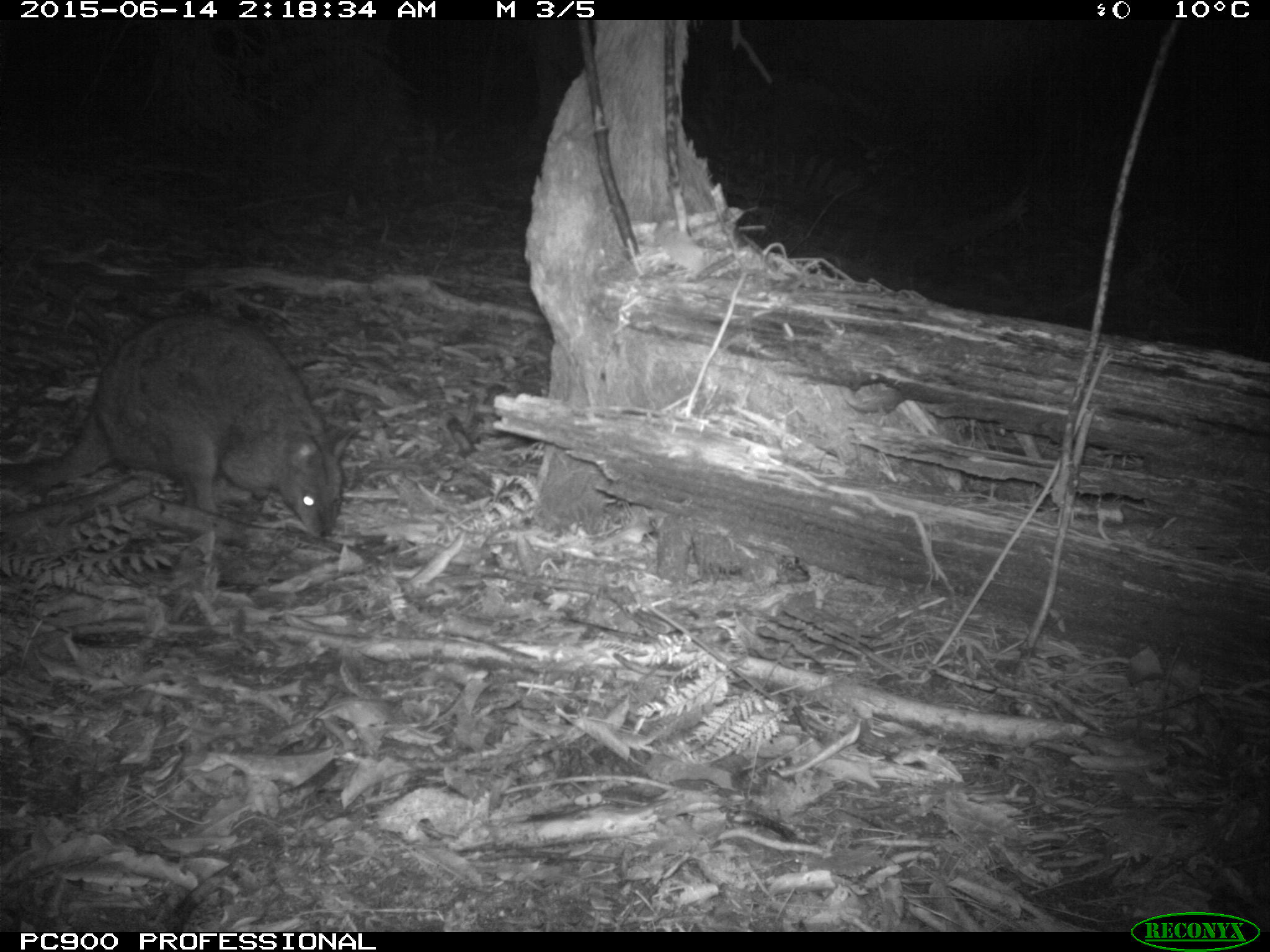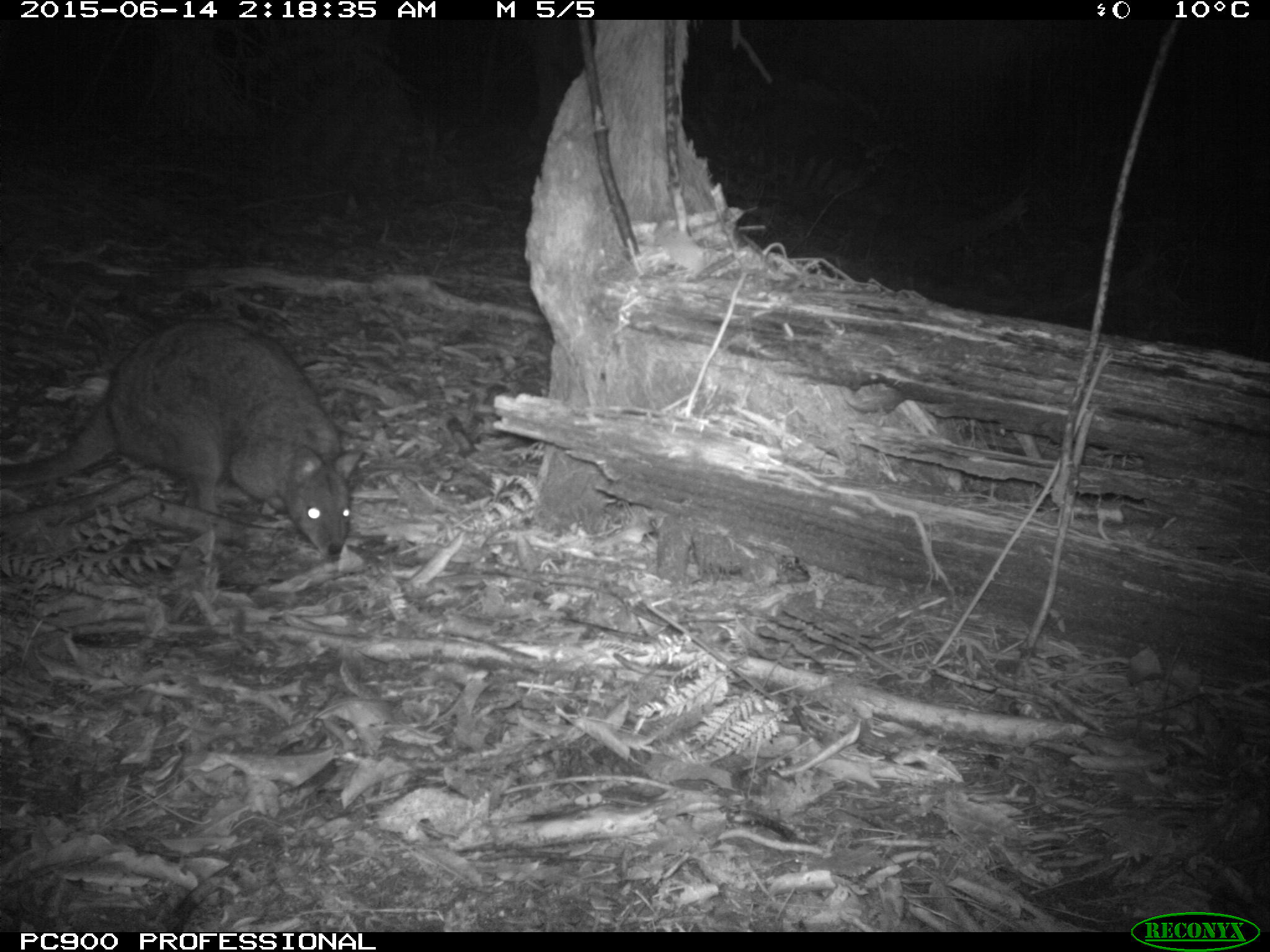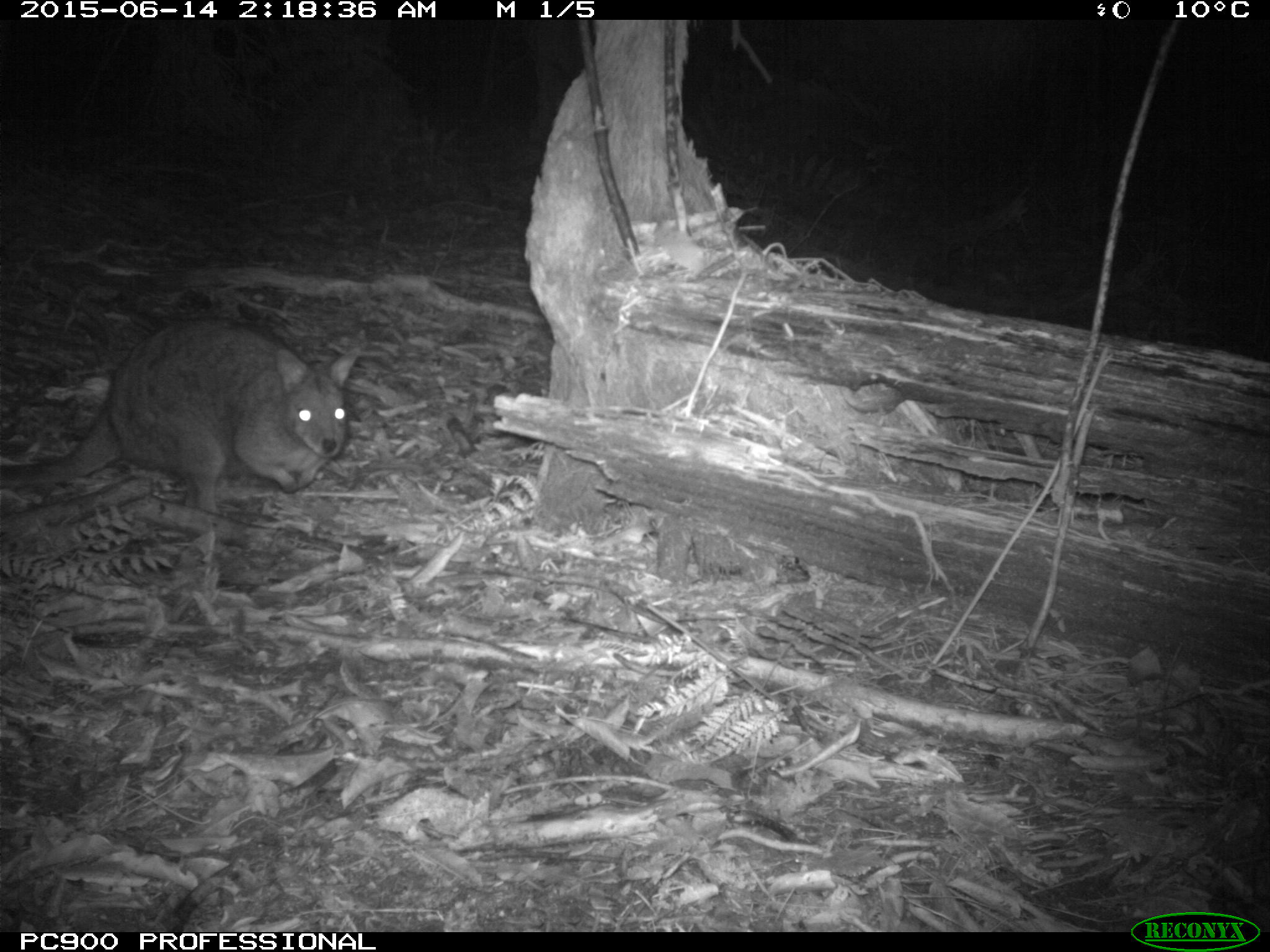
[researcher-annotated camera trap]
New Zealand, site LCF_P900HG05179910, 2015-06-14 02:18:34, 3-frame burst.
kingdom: Animalia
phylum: Chordata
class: Mammalia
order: Diprotodontia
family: Macropodidae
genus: Notamacropus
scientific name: Notamacropus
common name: wallaby